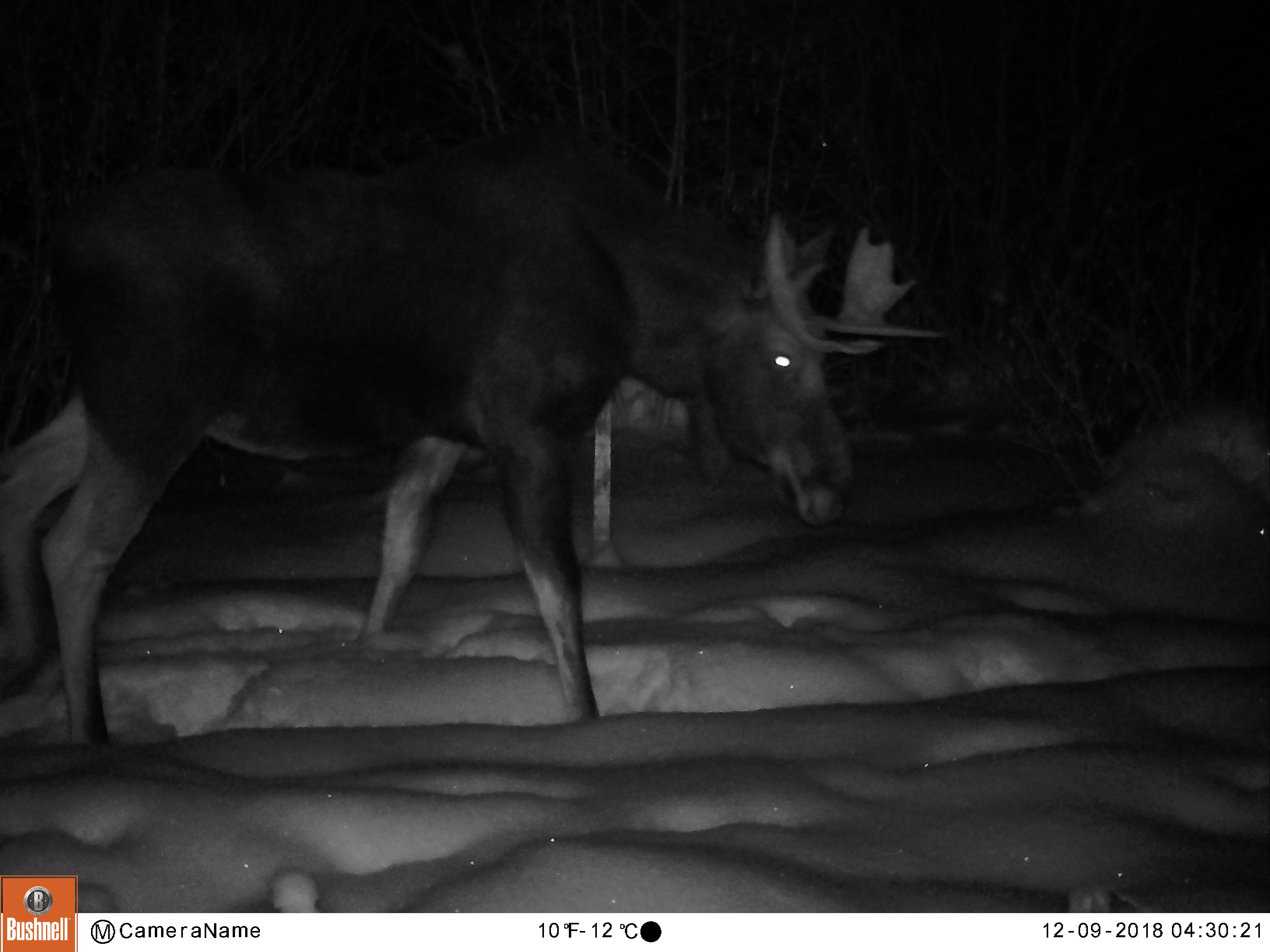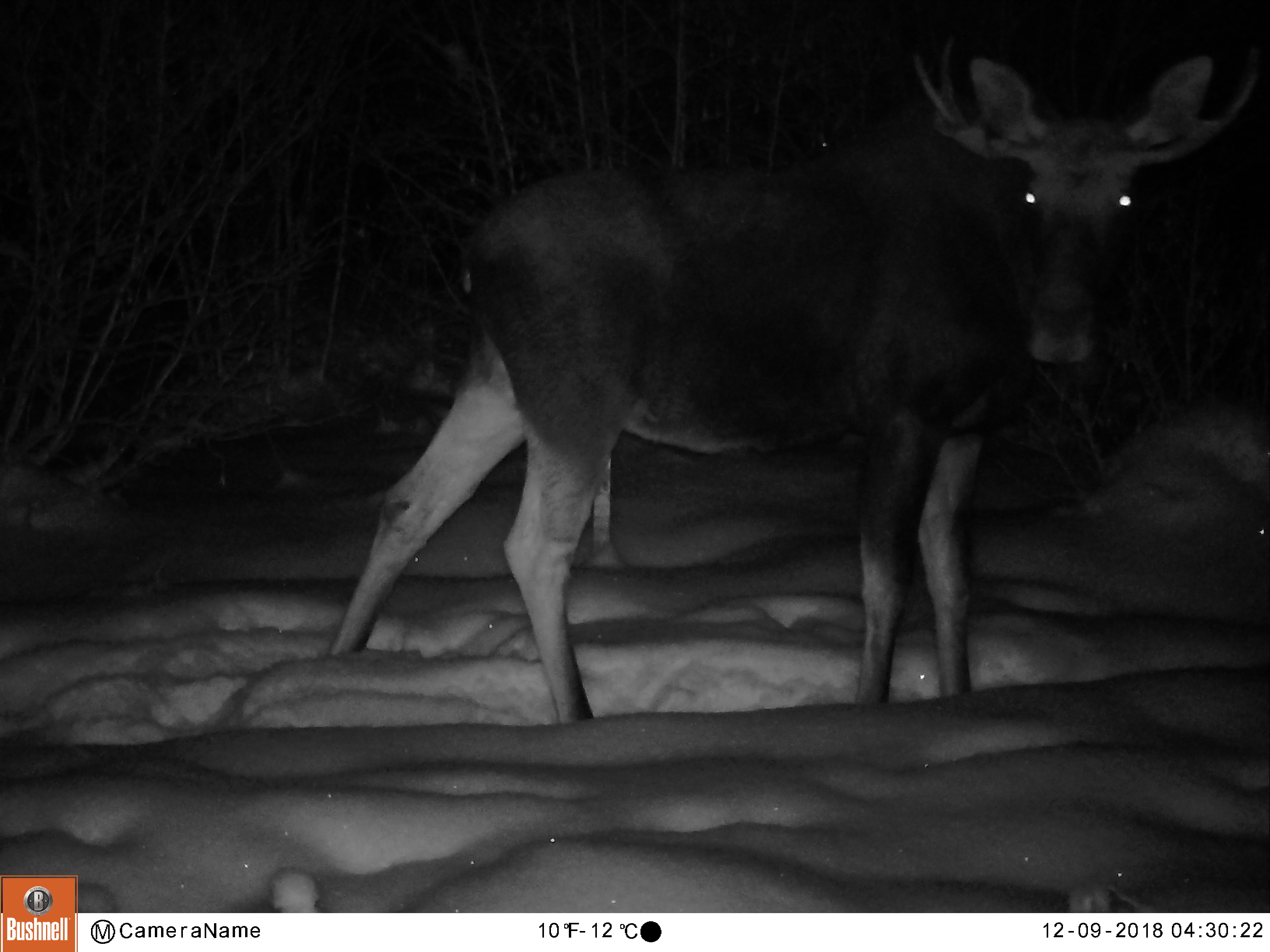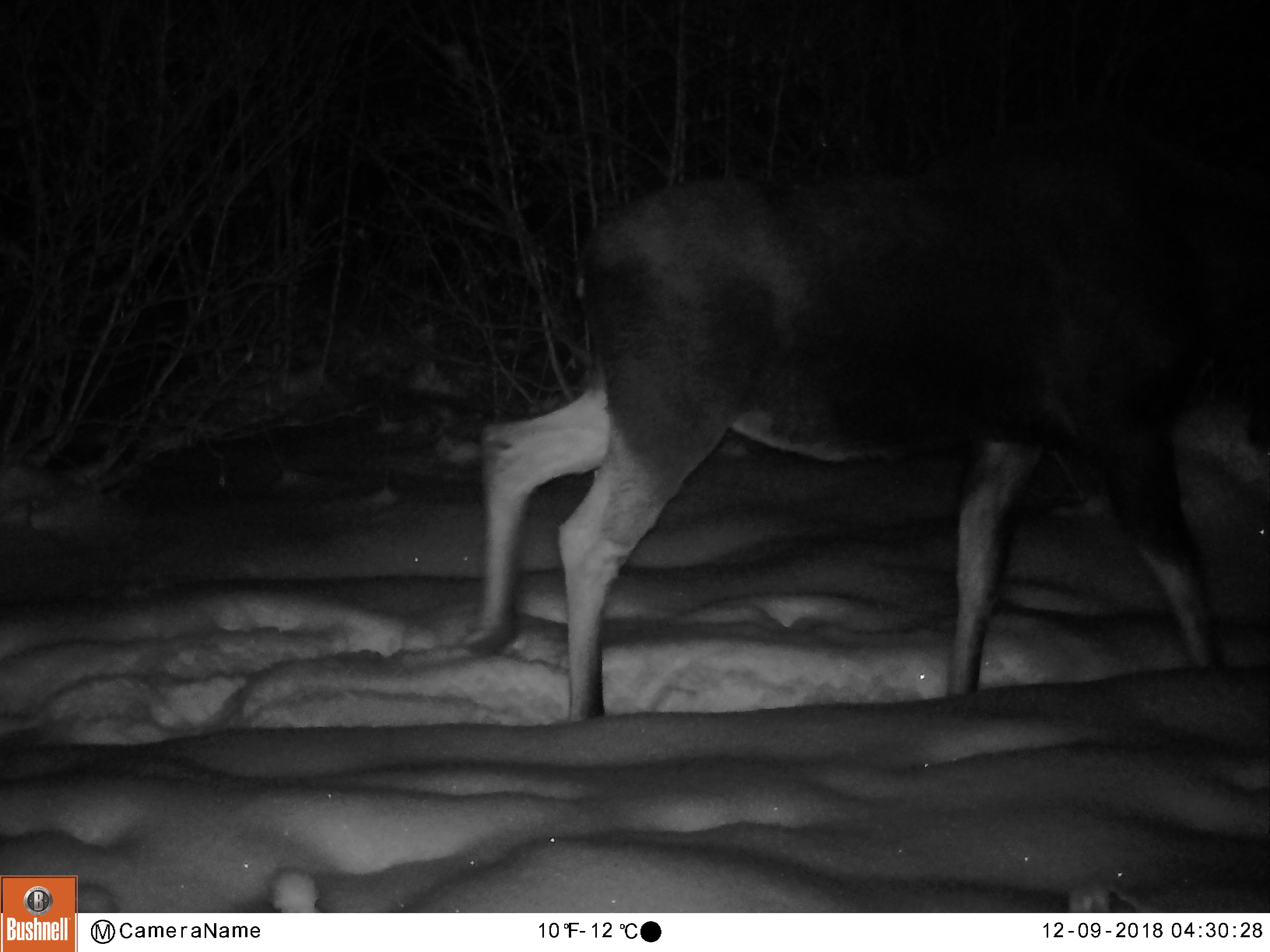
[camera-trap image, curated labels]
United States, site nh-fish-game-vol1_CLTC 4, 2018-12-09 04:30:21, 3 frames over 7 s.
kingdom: Animalia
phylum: Chordata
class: Mammalia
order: Artiodactyla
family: Cervidae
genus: Alces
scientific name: Alces alces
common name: moose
Moose (Alces alces).